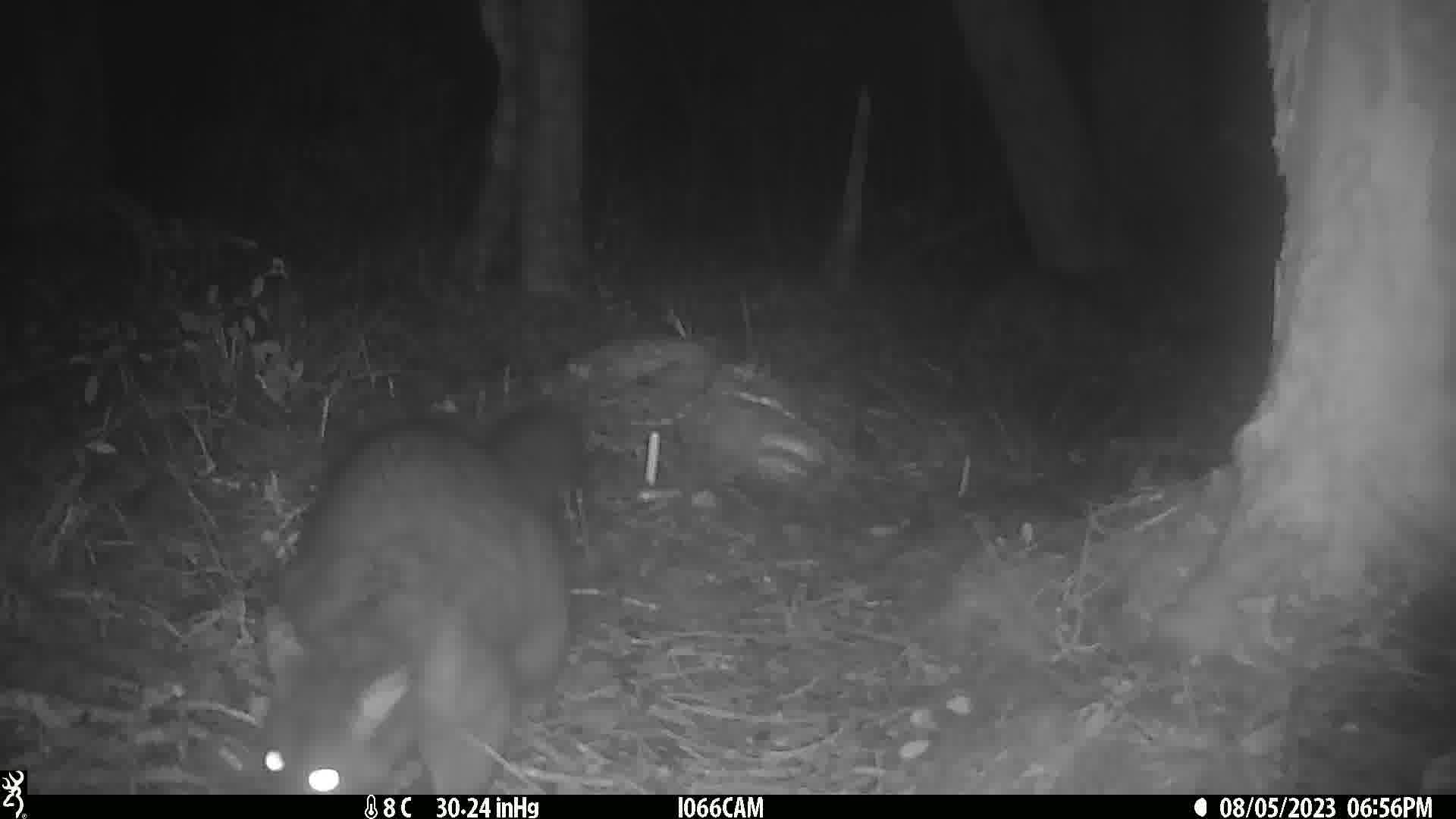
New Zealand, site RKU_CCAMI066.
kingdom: Animalia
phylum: Chordata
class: Mammalia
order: Diprotodontia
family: Phalangeridae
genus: Trichosurus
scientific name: Trichosurus vulpecula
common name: common brushtail possum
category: possum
Possum (common brushtail possum) (Trichosurus vulpecula).